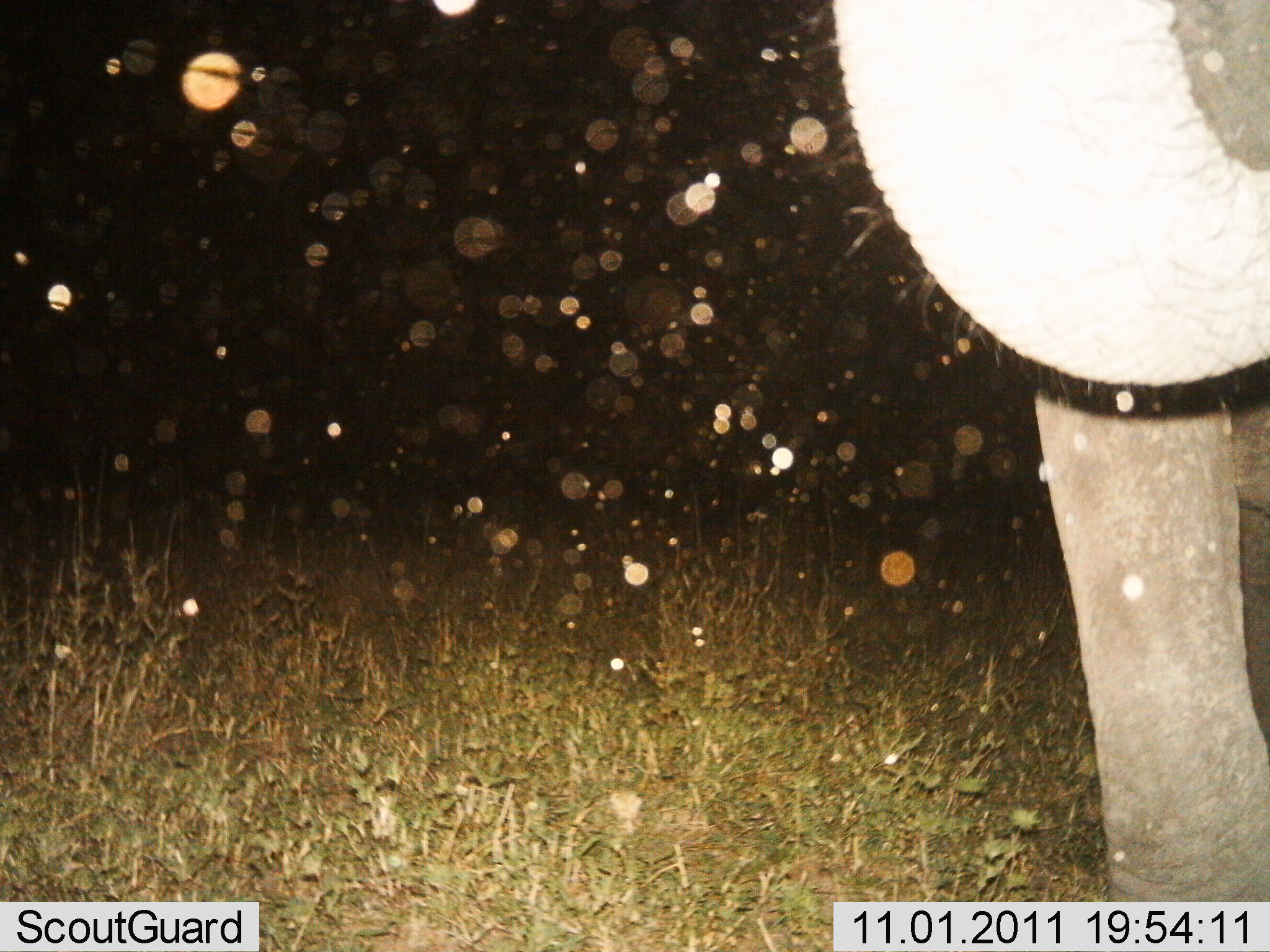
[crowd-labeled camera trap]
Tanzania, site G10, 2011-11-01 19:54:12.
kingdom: Animalia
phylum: Chordata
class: Mammalia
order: Proboscidea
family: Elephantidae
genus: Loxodonta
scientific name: Loxodonta africana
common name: african bush elephant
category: elephant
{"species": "elephant (african bush elephant) (Loxodonta africana)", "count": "1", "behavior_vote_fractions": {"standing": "75%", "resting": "0%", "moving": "25%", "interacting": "0%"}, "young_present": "0%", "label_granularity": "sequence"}